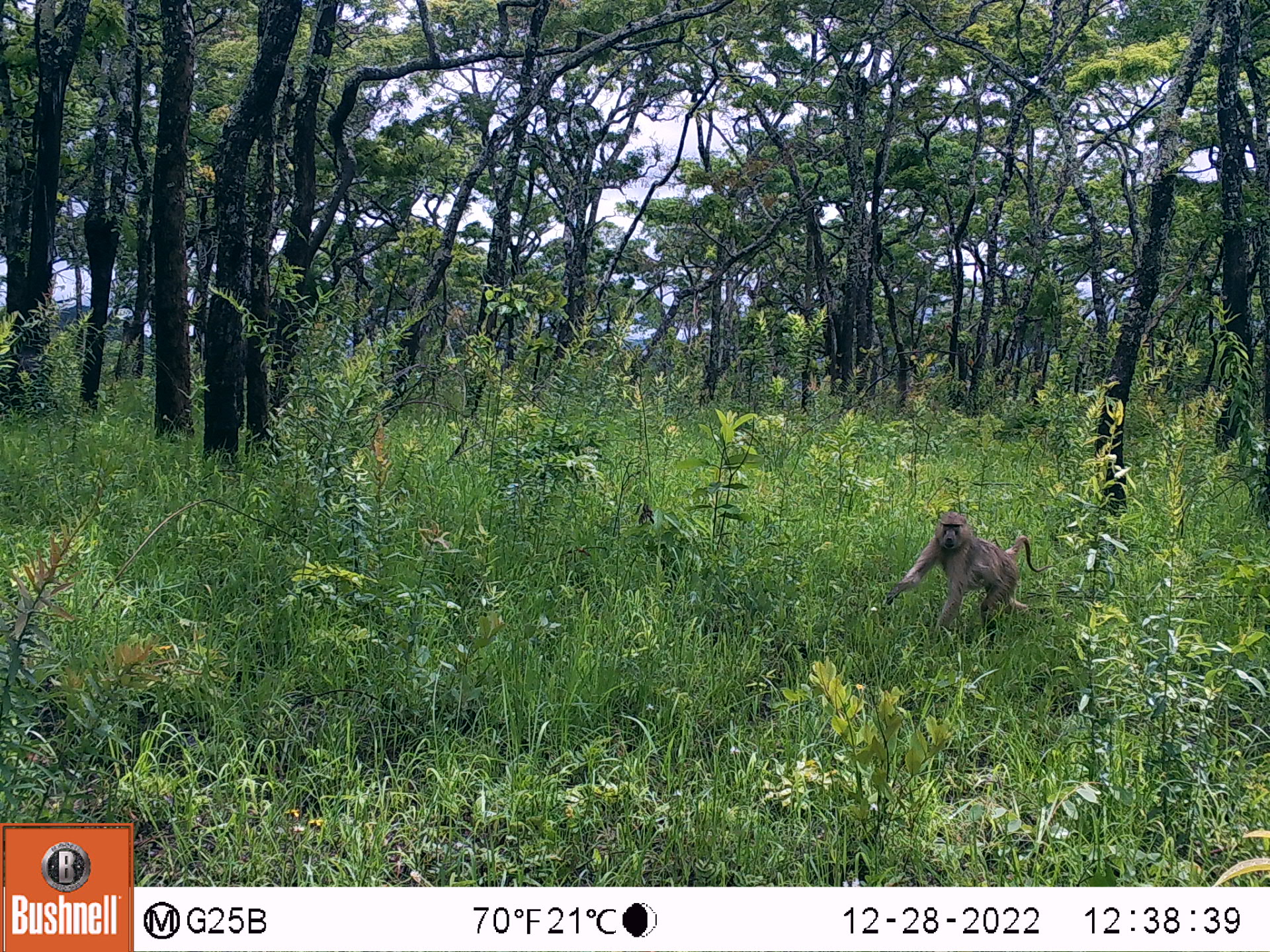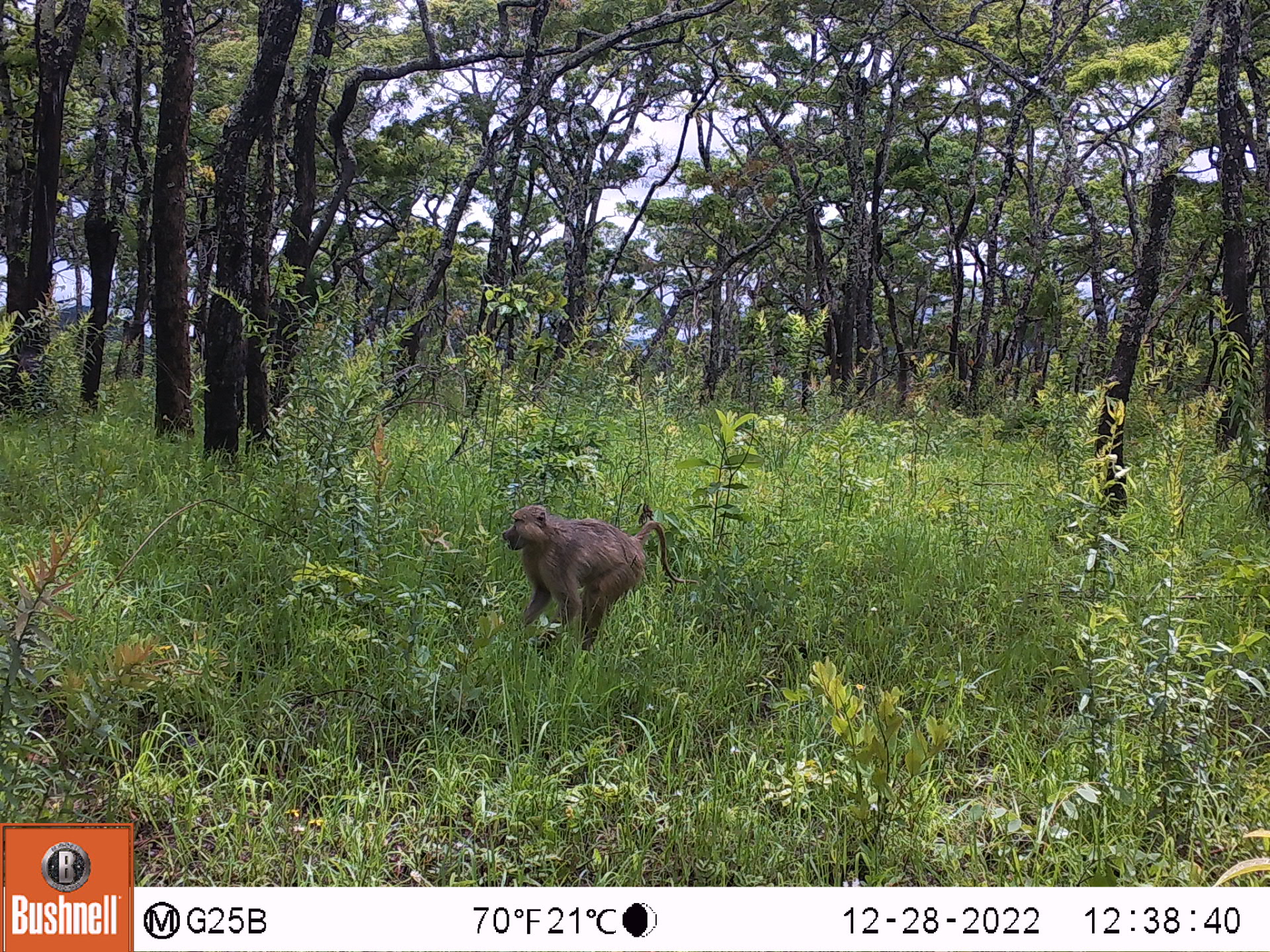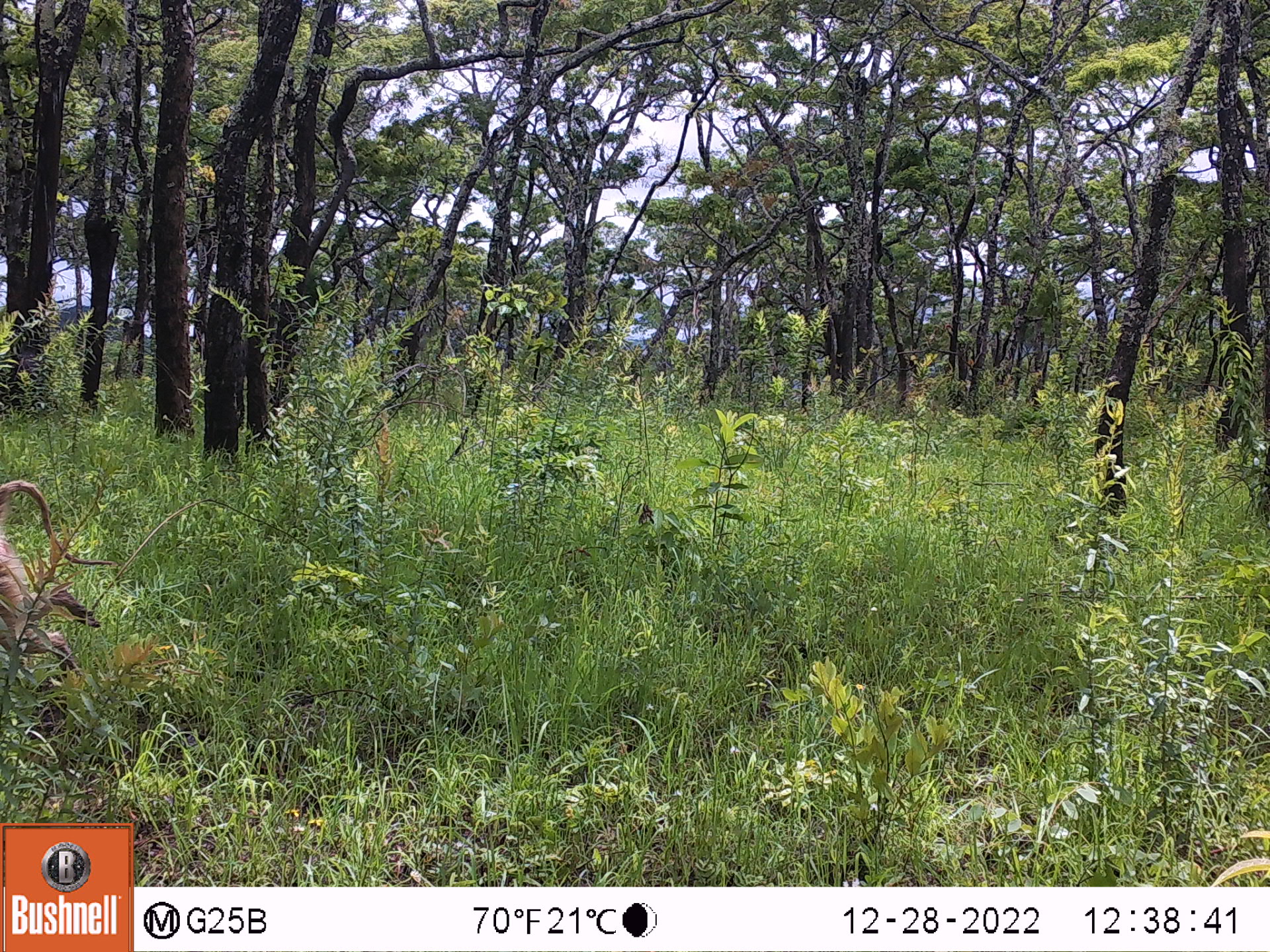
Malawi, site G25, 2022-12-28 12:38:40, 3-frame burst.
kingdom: Animalia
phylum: Chordata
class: Mammalia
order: Primates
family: Cercopithecidae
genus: Papio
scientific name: Papio cynocephalus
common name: yellow baboon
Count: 1.